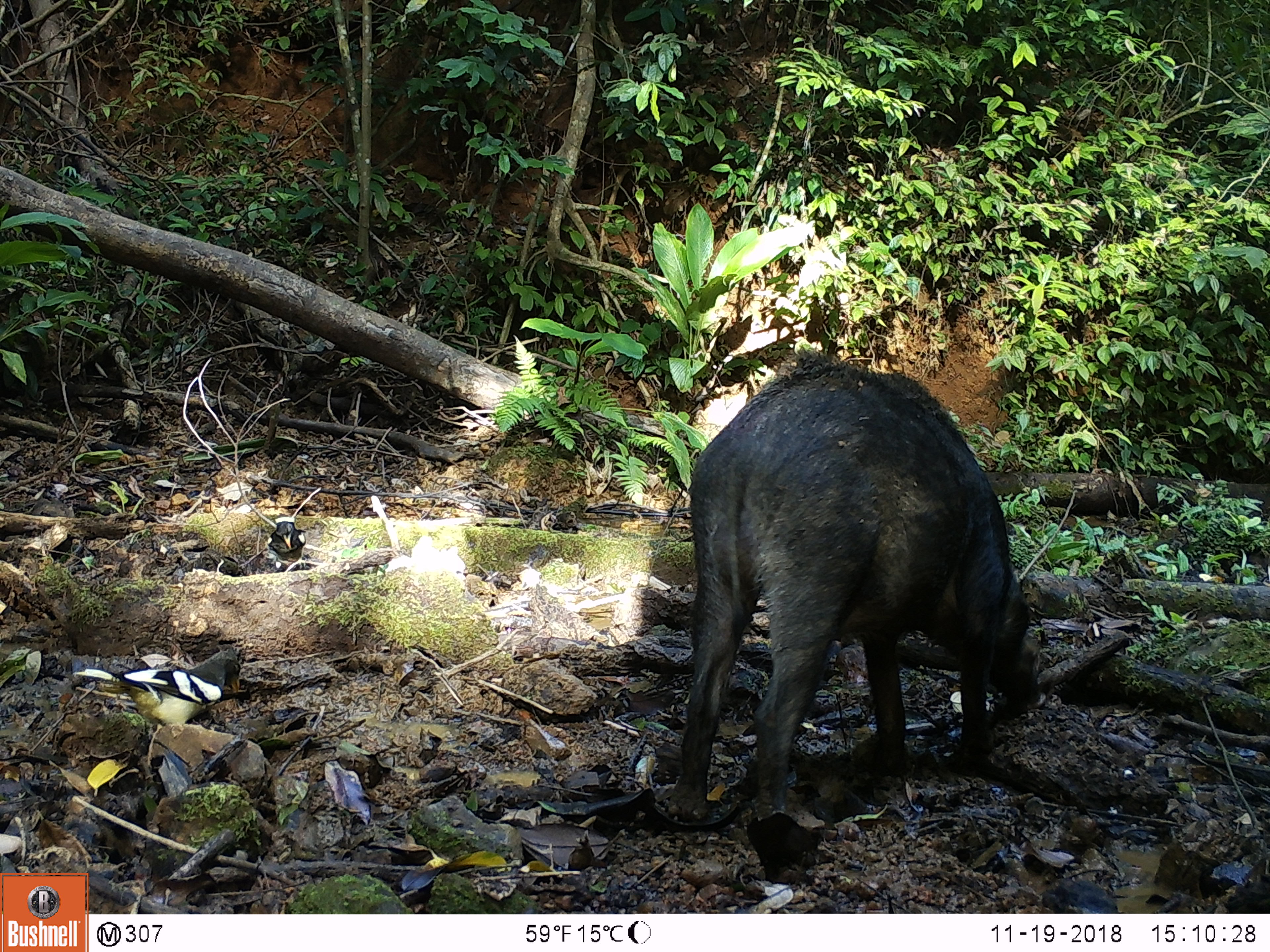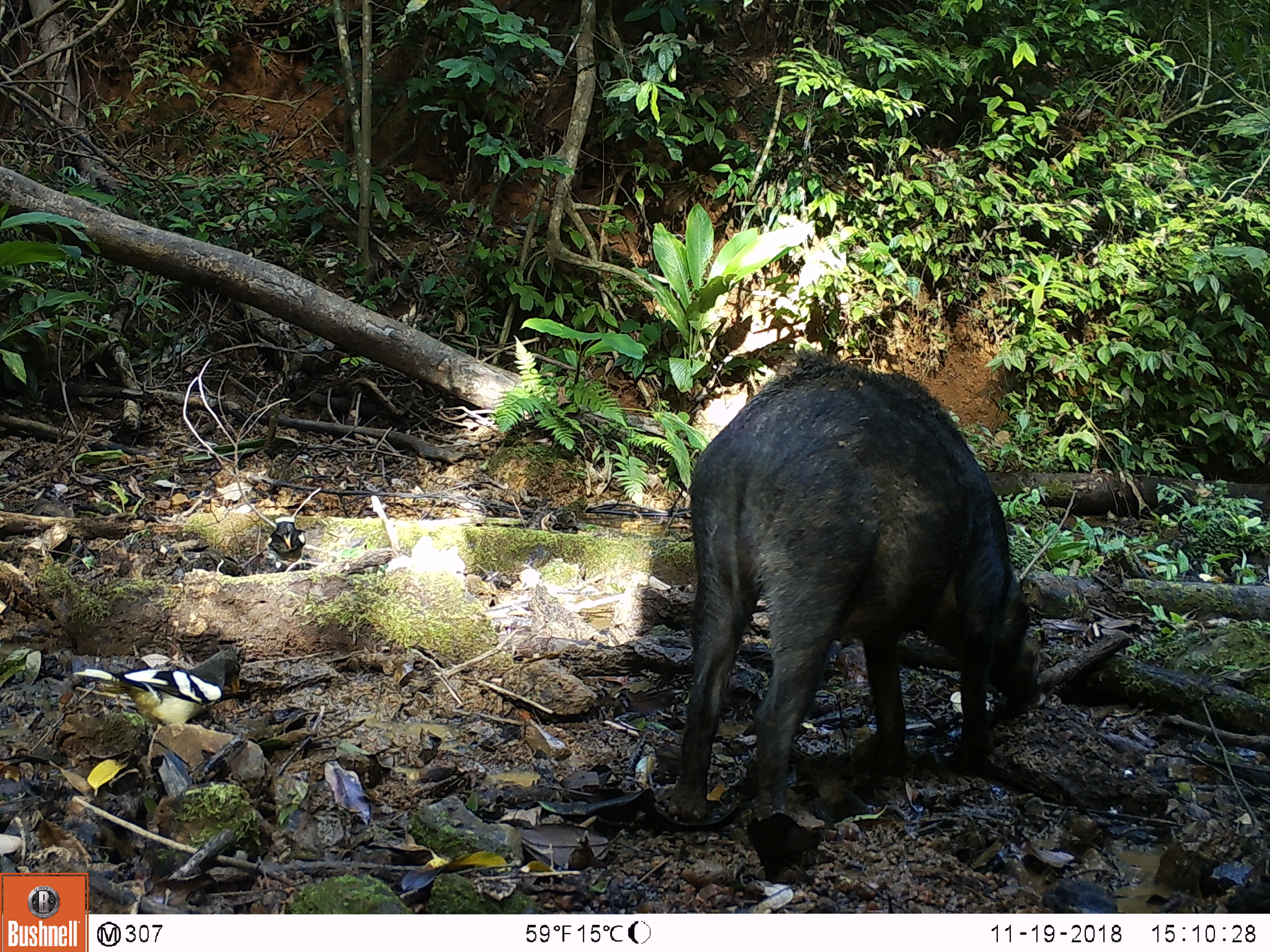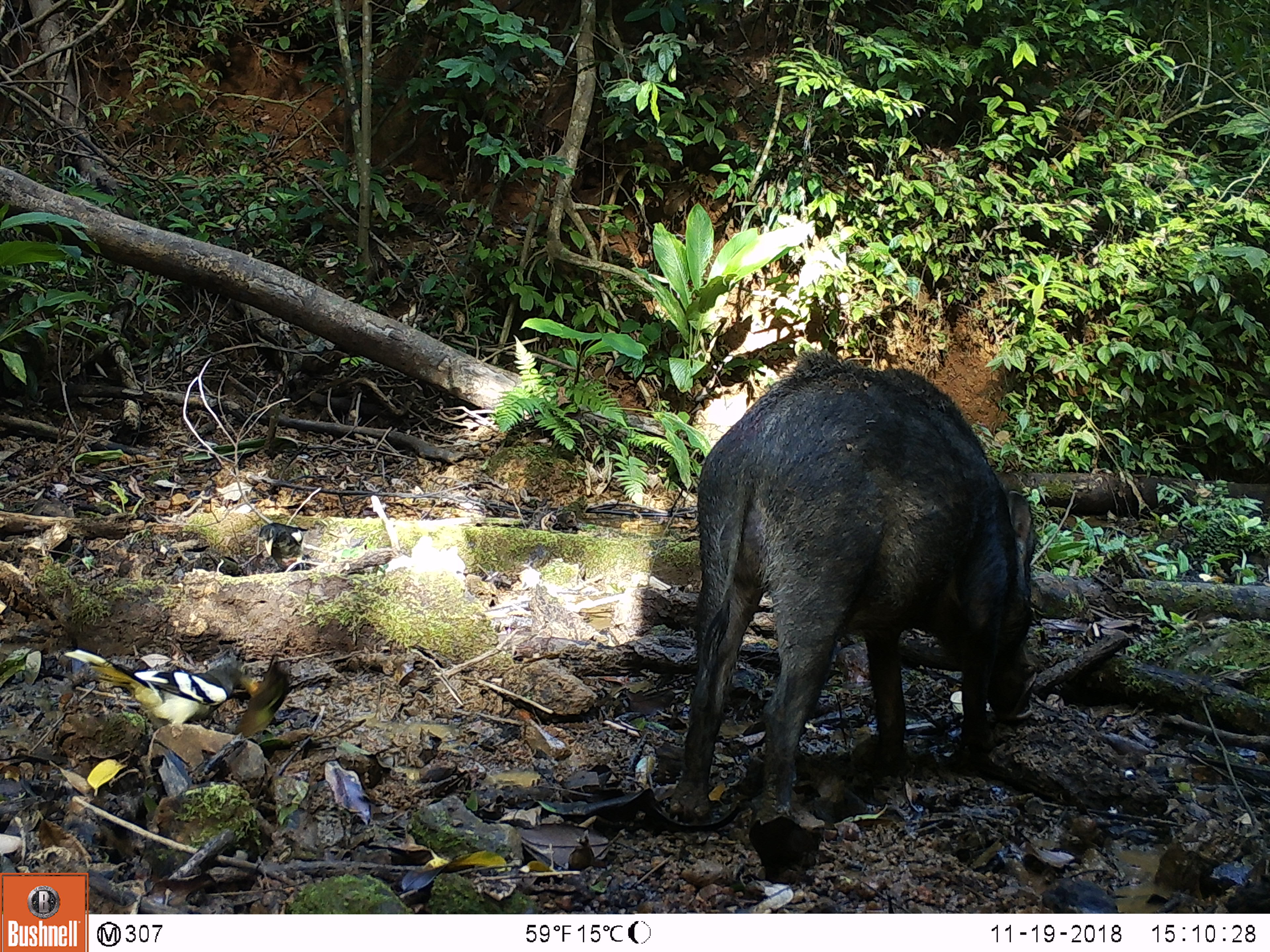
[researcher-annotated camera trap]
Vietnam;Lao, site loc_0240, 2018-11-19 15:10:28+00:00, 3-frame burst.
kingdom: Animalia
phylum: Chordata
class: Aves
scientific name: Aves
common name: bird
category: unidentified bird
Unidentified bird (bird) (Aves). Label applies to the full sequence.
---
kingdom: Animalia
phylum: Chordata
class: Mammalia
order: Artiodactyla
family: Suidae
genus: Sus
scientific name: Sus scrofa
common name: eurasian wild pig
Eurasian wild pig (Sus scrofa). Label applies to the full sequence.